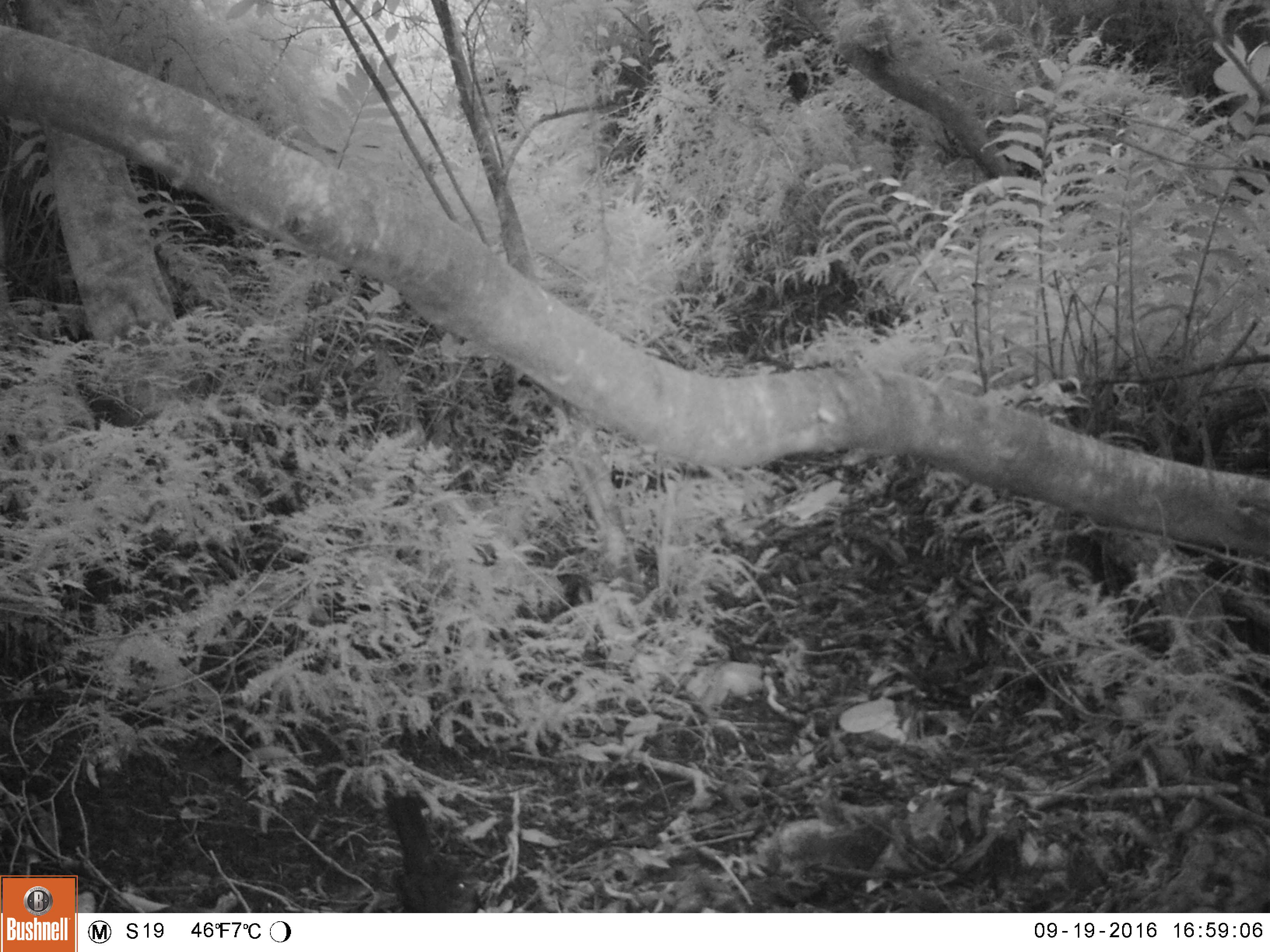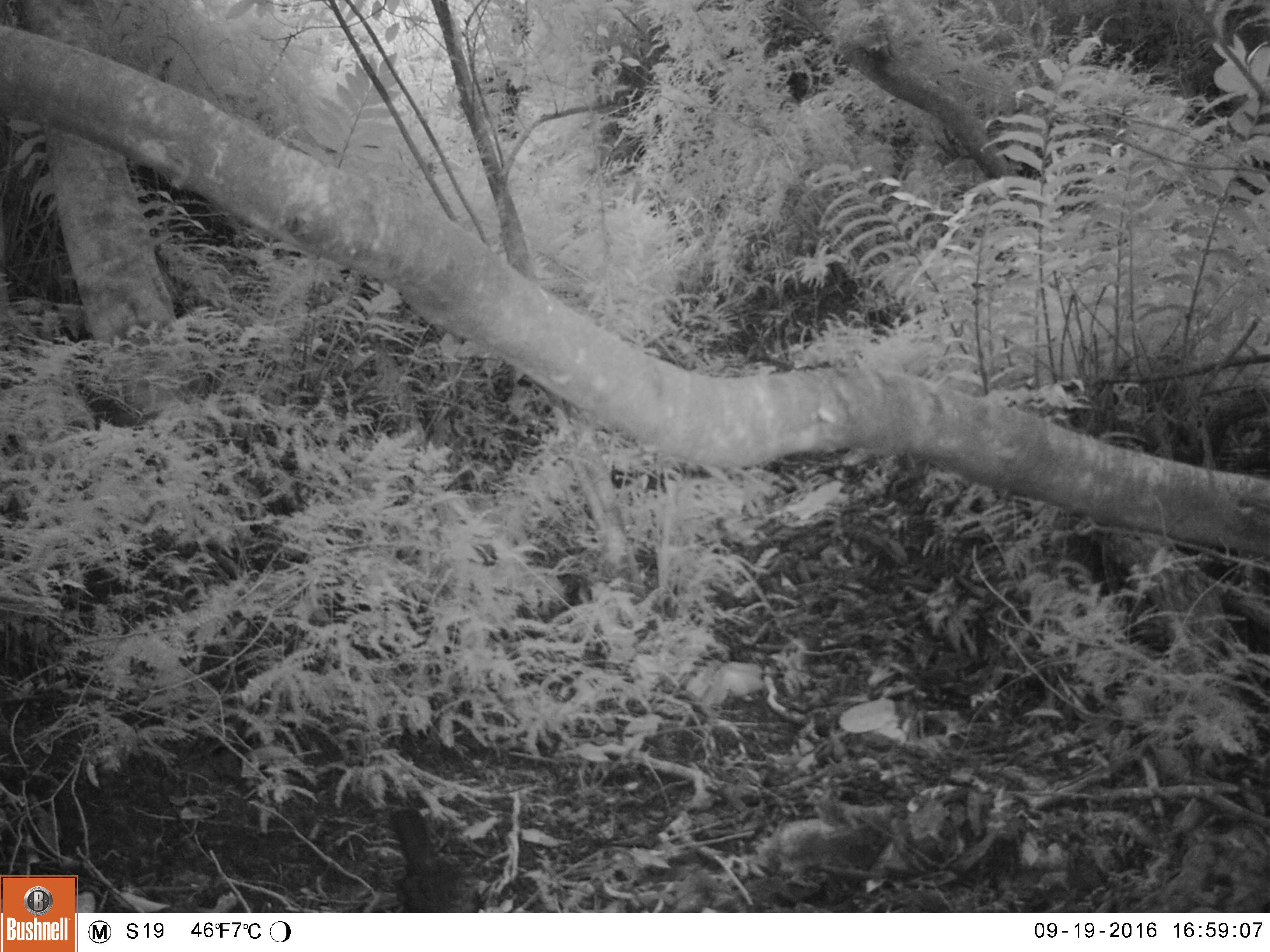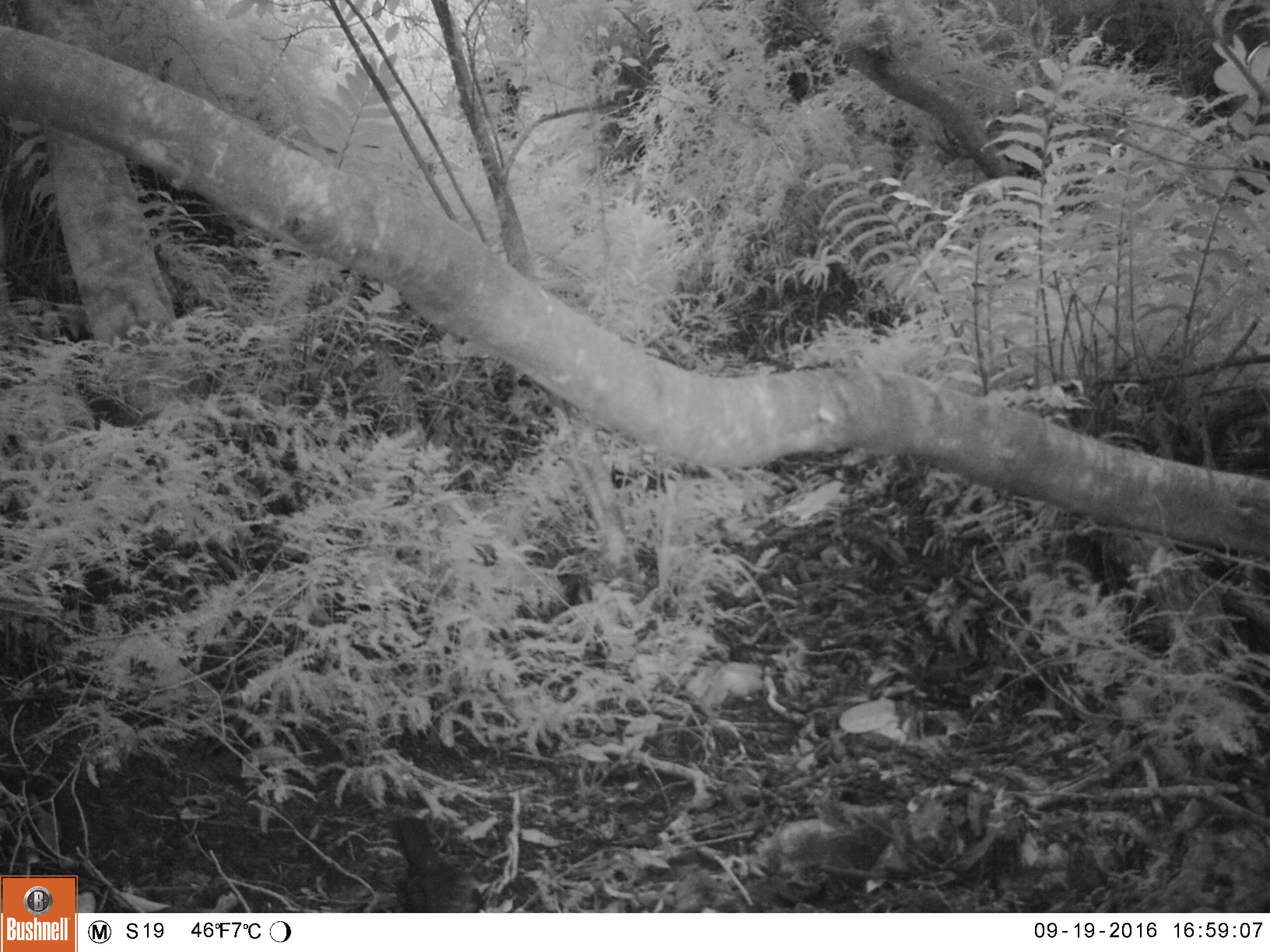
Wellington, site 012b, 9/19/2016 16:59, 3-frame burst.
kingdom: Animalia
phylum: Chordata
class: Aves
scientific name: Aves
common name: bird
Bird (Aves).